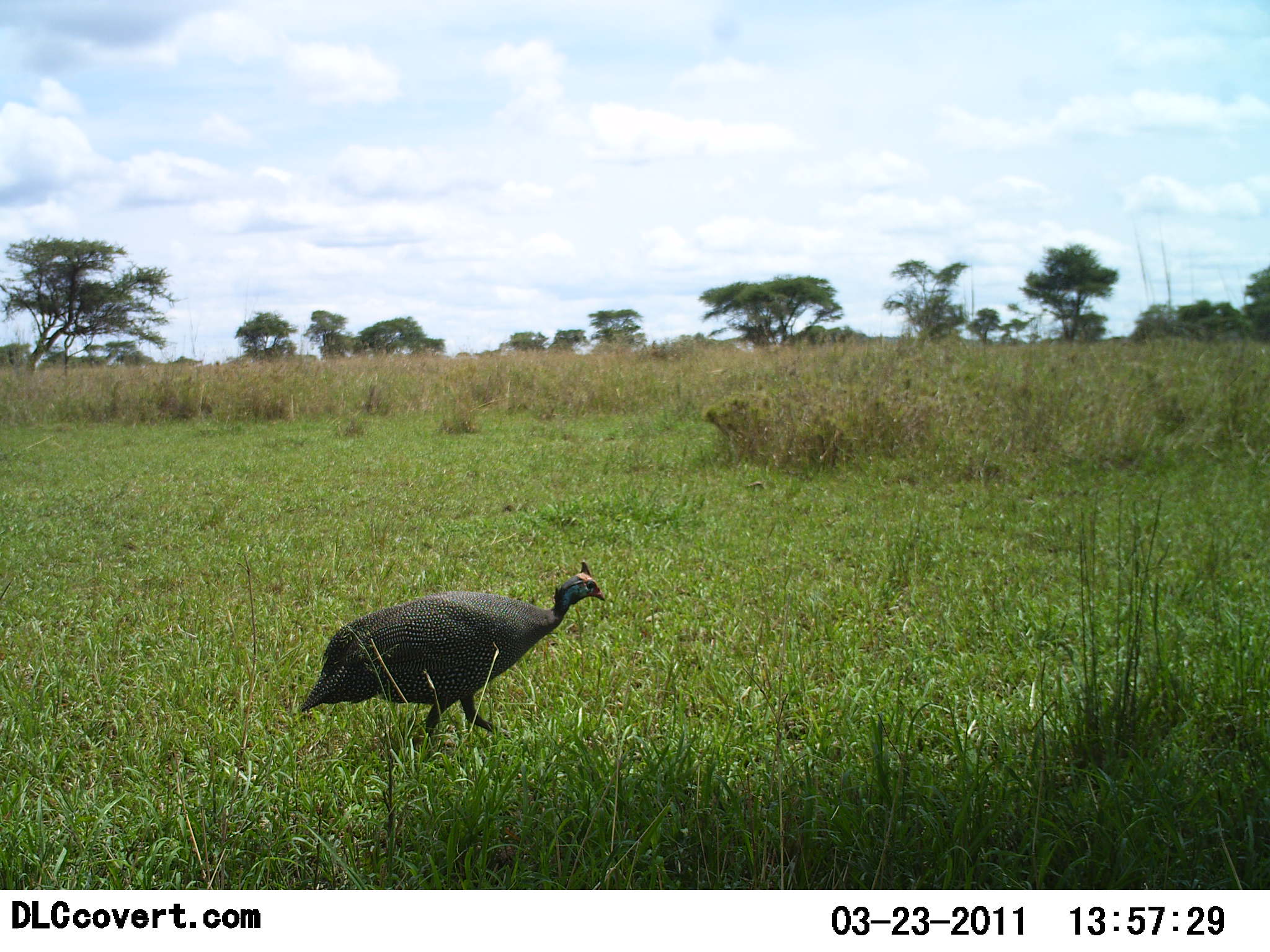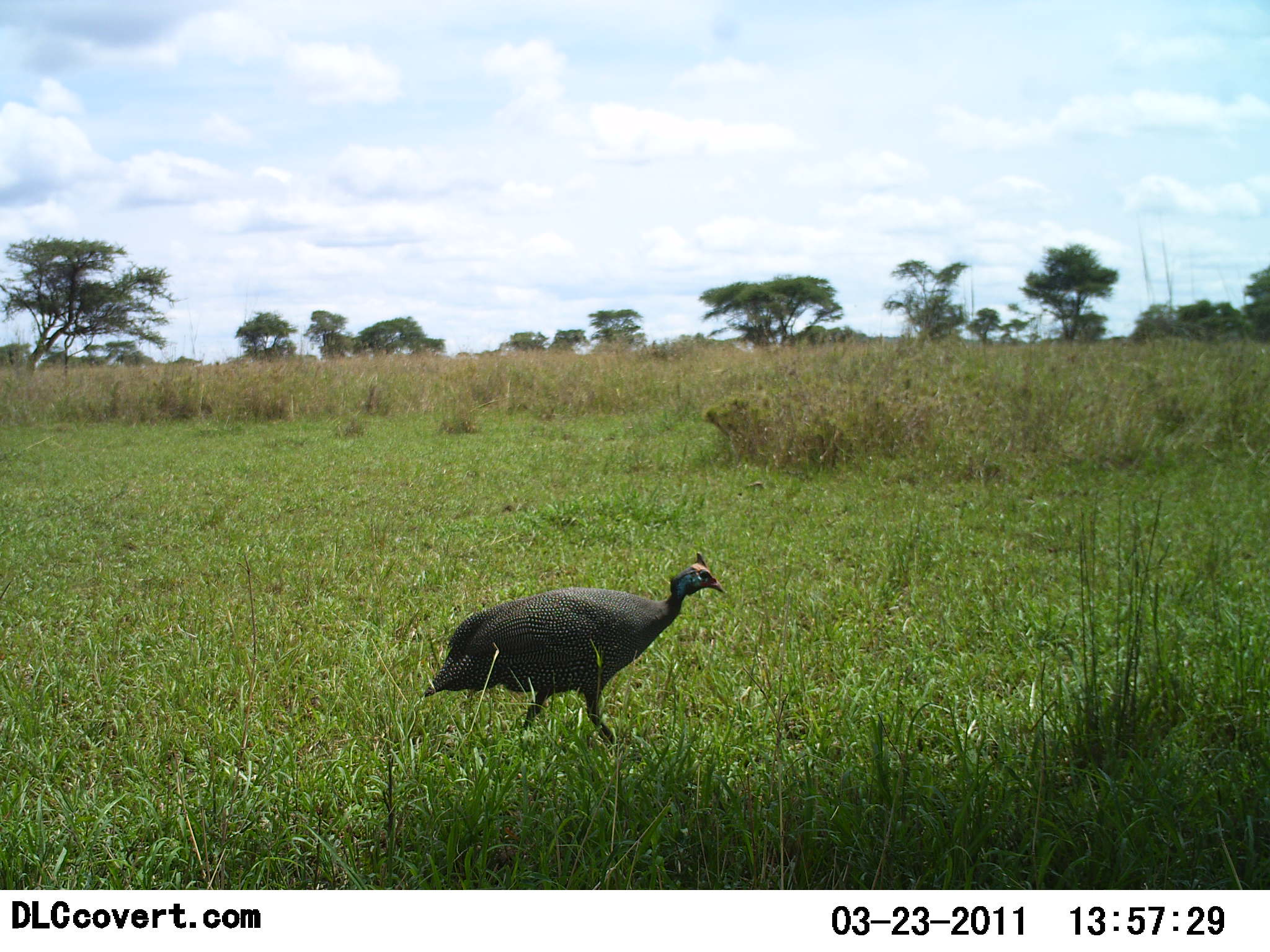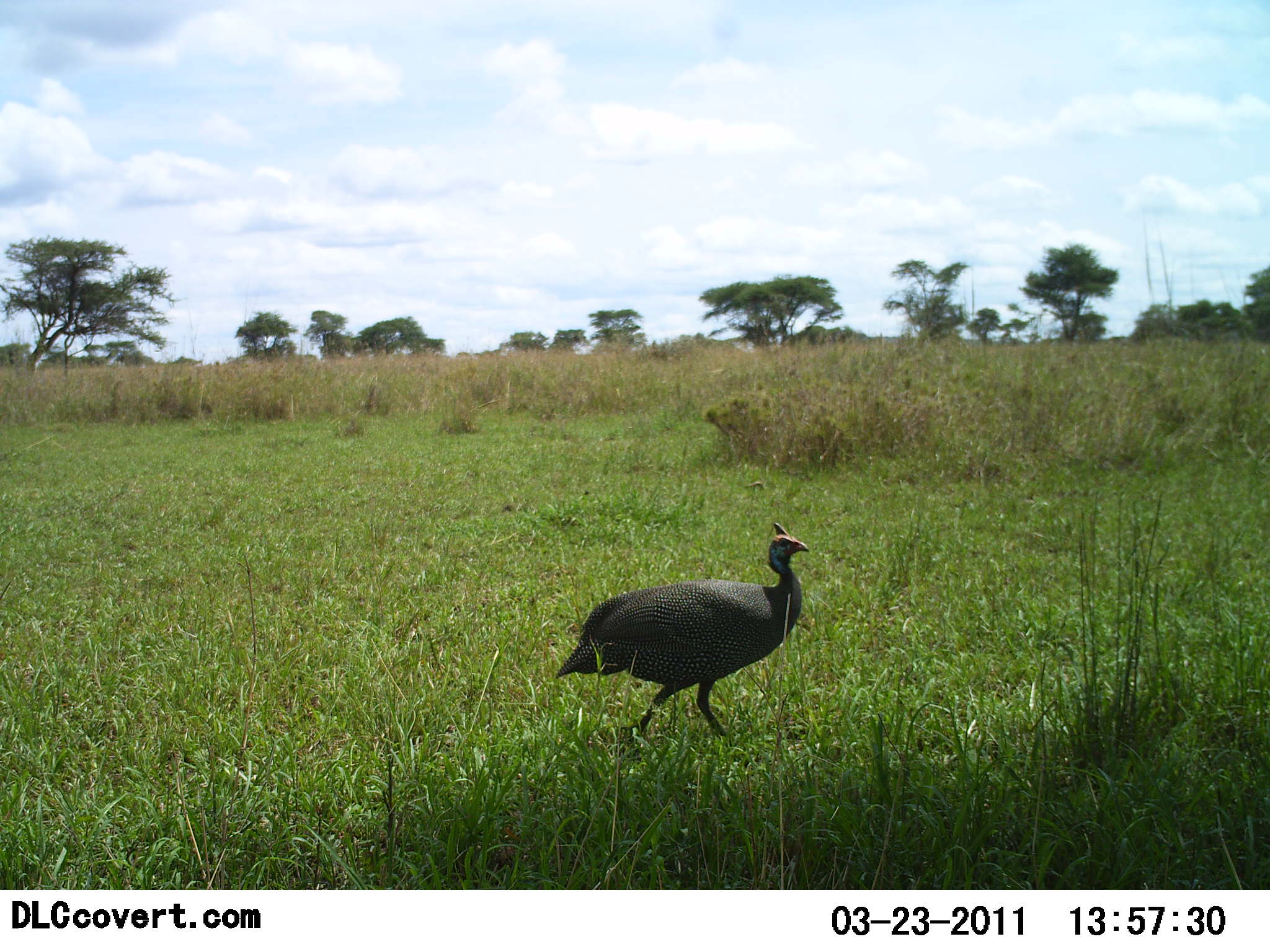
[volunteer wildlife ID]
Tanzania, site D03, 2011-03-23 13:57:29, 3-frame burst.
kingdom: Animalia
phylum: Chordata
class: Aves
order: Galliformes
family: Numididae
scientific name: Numididae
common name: guinea fowl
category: guineafowl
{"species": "guineafowl (guinea fowl) (Numididae)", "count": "1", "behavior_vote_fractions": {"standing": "0%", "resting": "0%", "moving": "100%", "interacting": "0%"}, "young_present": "0%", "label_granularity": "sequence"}